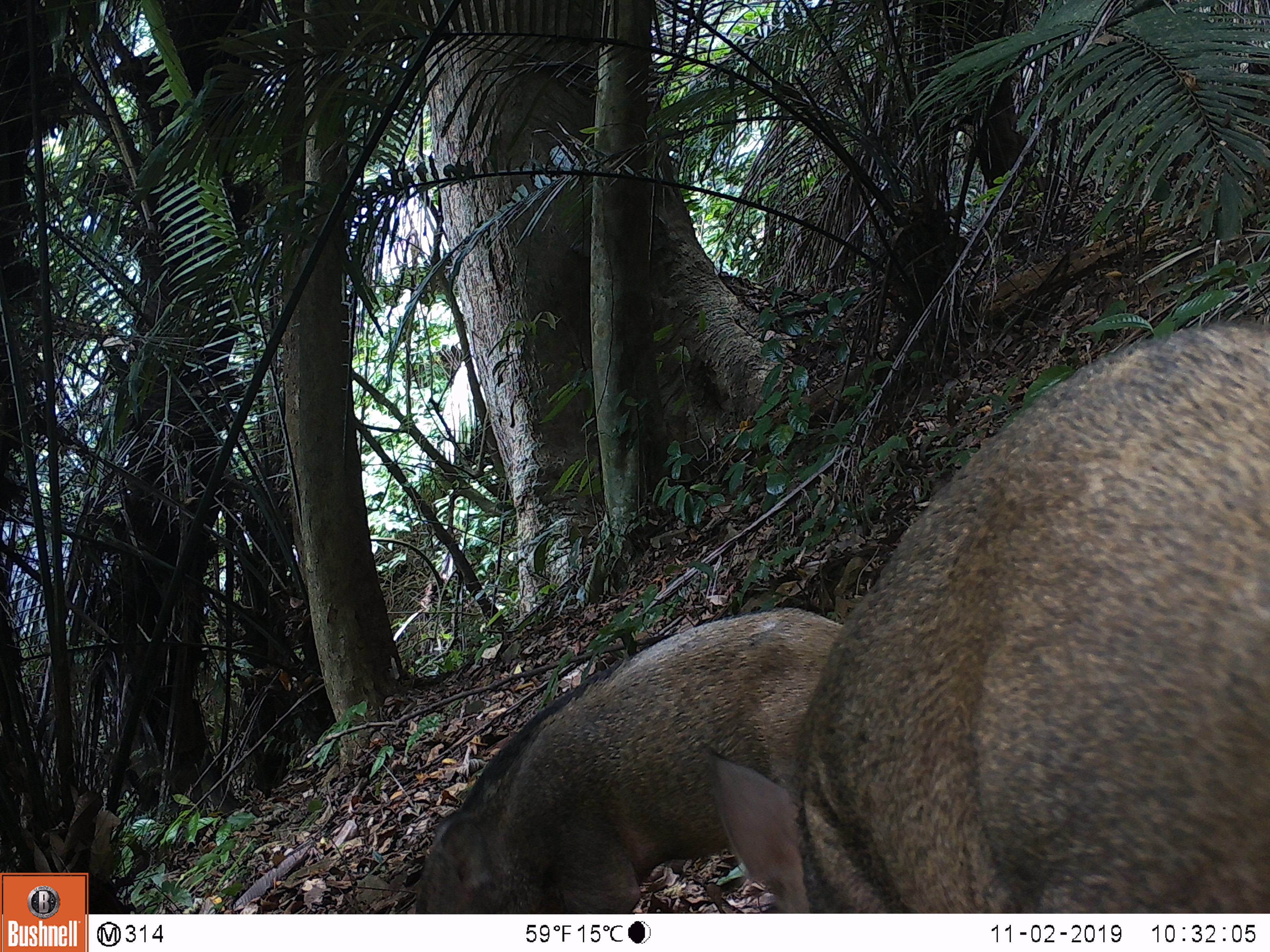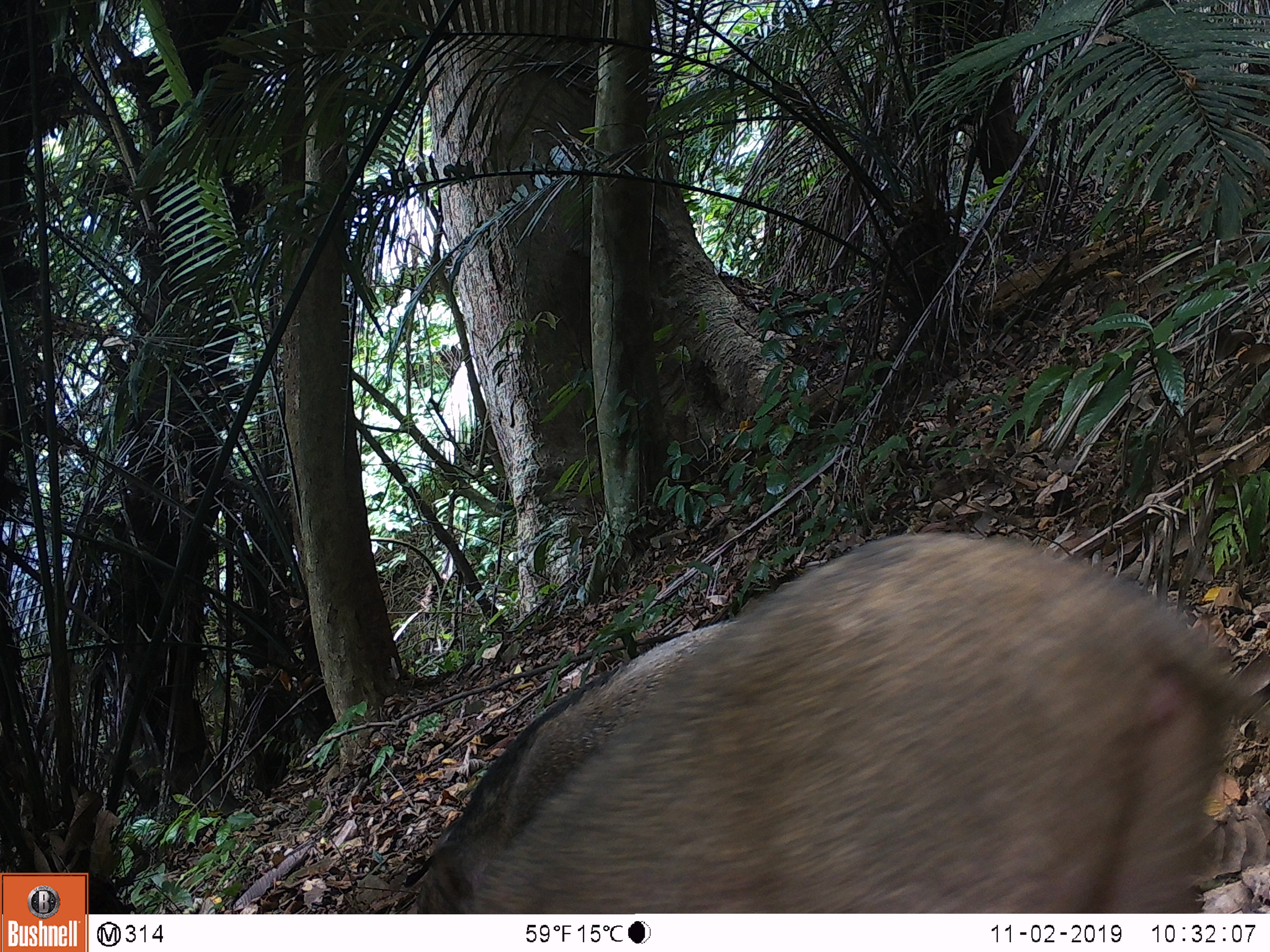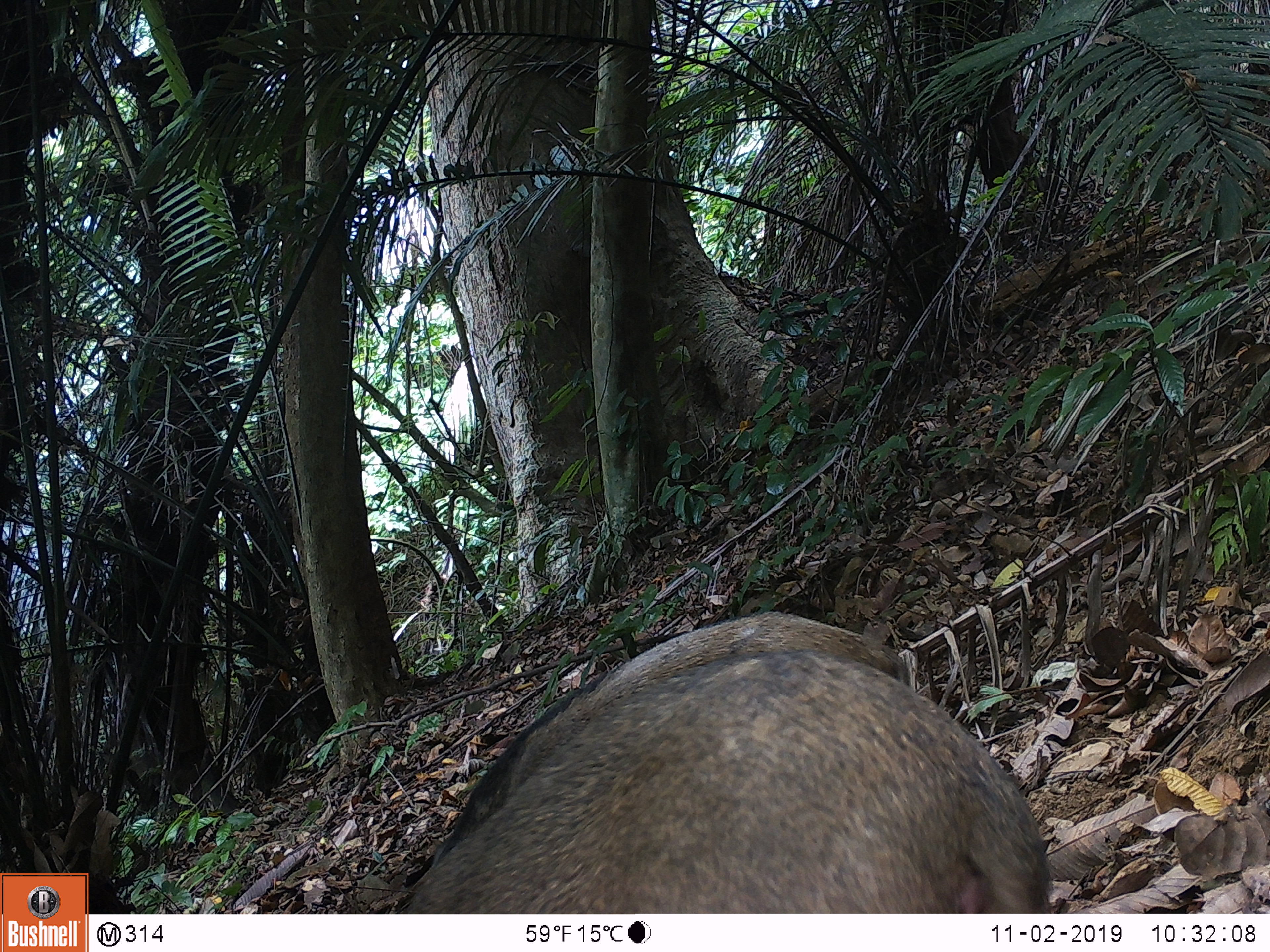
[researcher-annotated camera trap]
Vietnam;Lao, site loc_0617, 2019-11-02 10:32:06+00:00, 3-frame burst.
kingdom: Animalia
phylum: Chordata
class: Mammalia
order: Artiodactyla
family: Suidae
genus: Sus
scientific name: Sus scrofa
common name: eurasian wild pig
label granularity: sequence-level